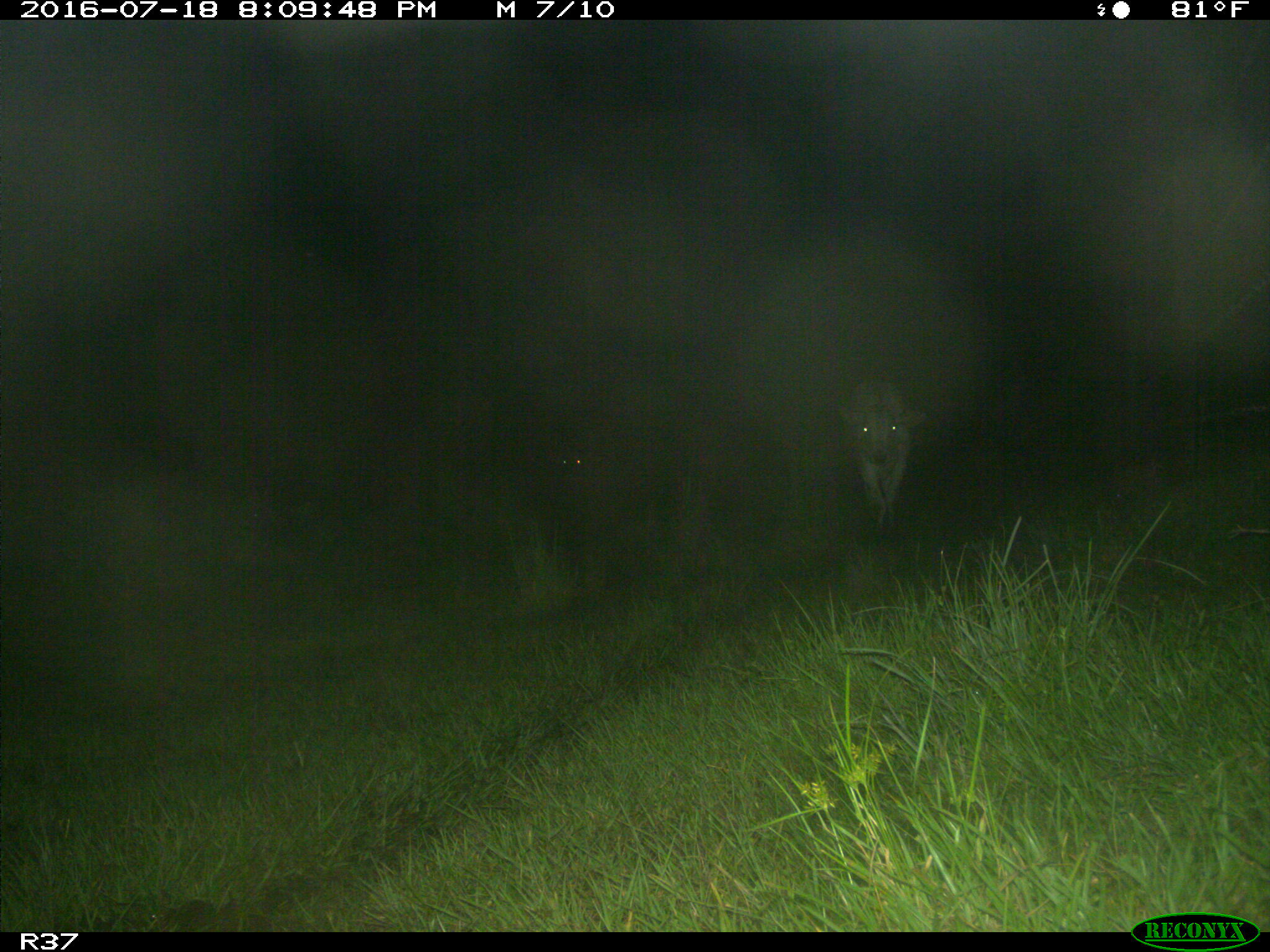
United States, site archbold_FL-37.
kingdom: Animalia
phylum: Chordata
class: Mammalia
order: Artiodactyla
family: Bovidae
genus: Bos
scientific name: Bos taurus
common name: domestic cow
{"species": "Bos taurus (domestic cow)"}